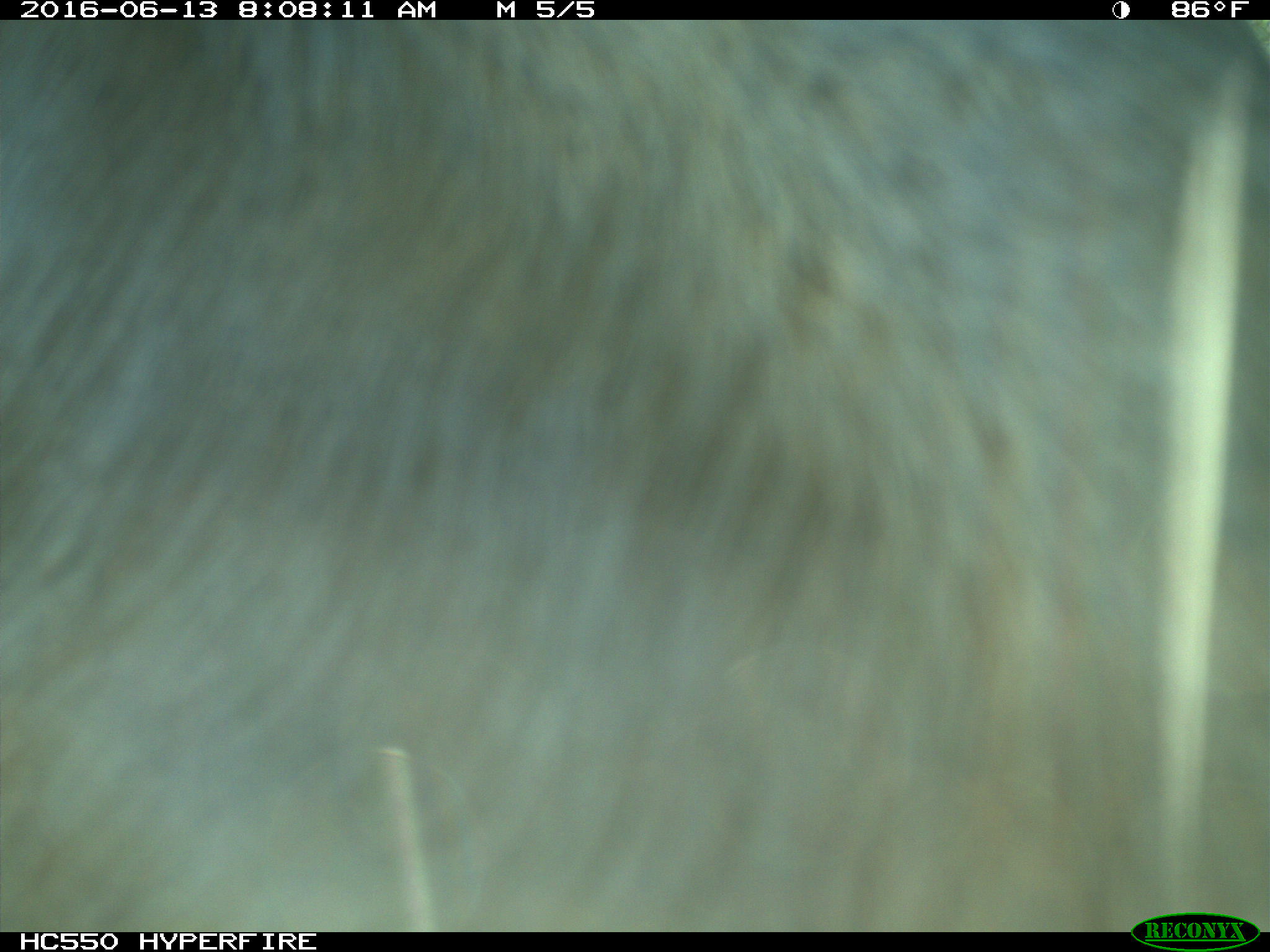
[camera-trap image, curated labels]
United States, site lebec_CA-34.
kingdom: Animalia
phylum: Chordata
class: Mammalia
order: Artiodactyla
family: Bovidae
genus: Bos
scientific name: Bos taurus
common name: domestic cow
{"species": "Bos taurus (domestic cow)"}